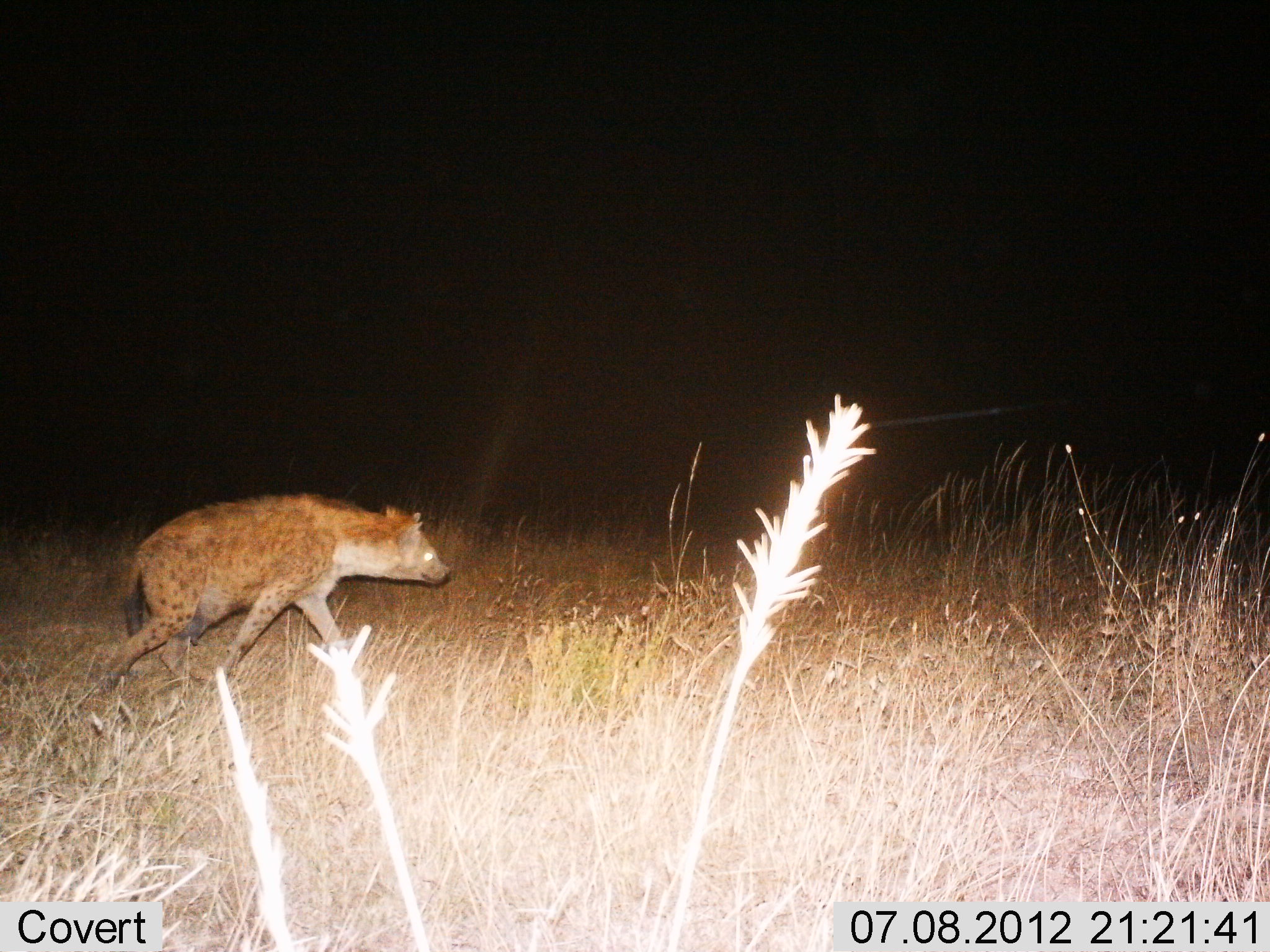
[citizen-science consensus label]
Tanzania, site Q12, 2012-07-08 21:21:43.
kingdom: Animalia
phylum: Chordata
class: Mammalia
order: Carnivora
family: Hyaenidae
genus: Crocuta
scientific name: Crocuta crocuta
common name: spotted hyena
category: hyenaspotted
Hyenaspotted (spotted hyena) (Crocuta crocuta), count 1. Behavior (volunteer vote fractions): standing 10%, resting 0%, moving 90%, interacting 0%. Young present (vote fraction): 0%. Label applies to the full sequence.